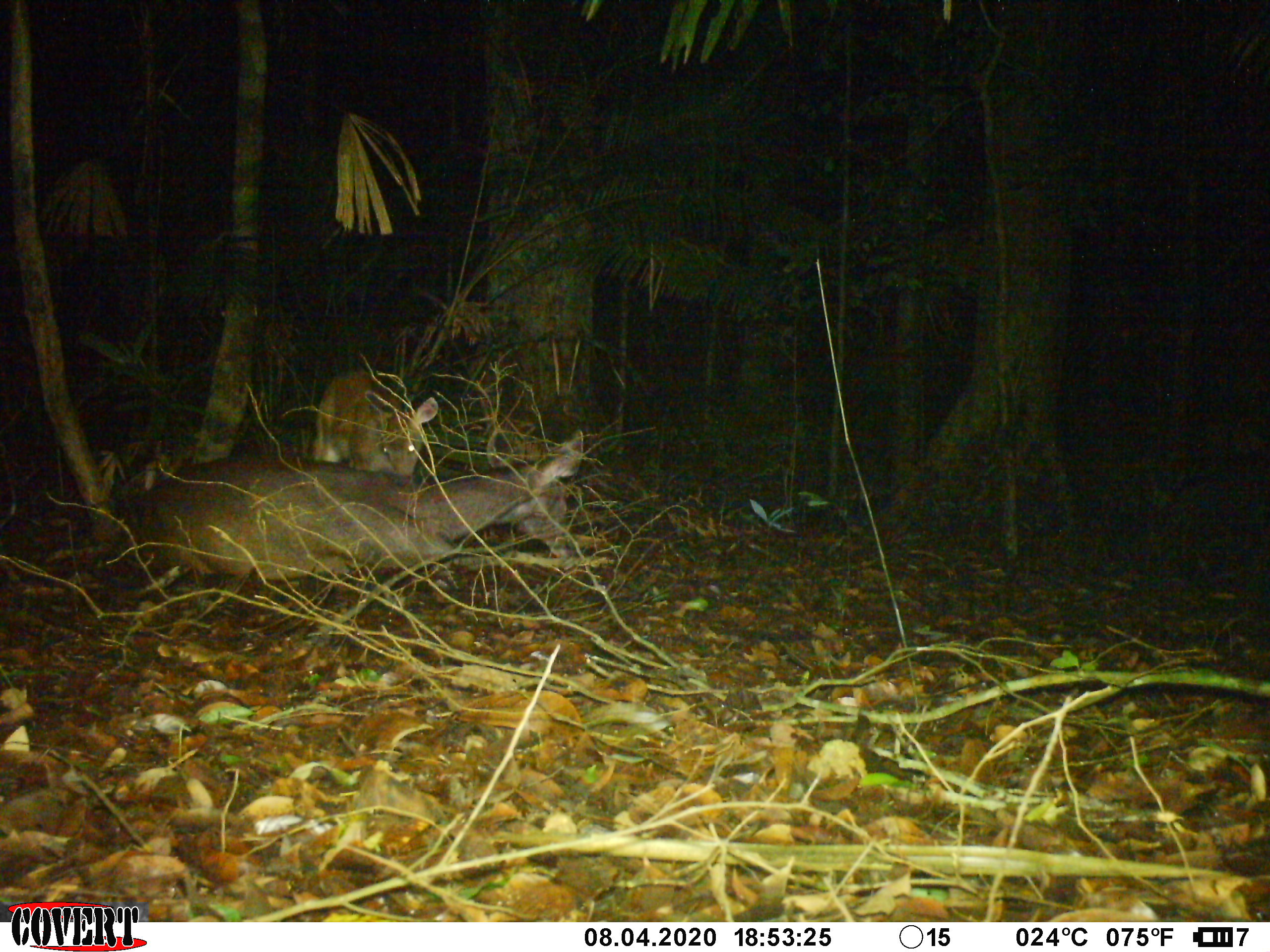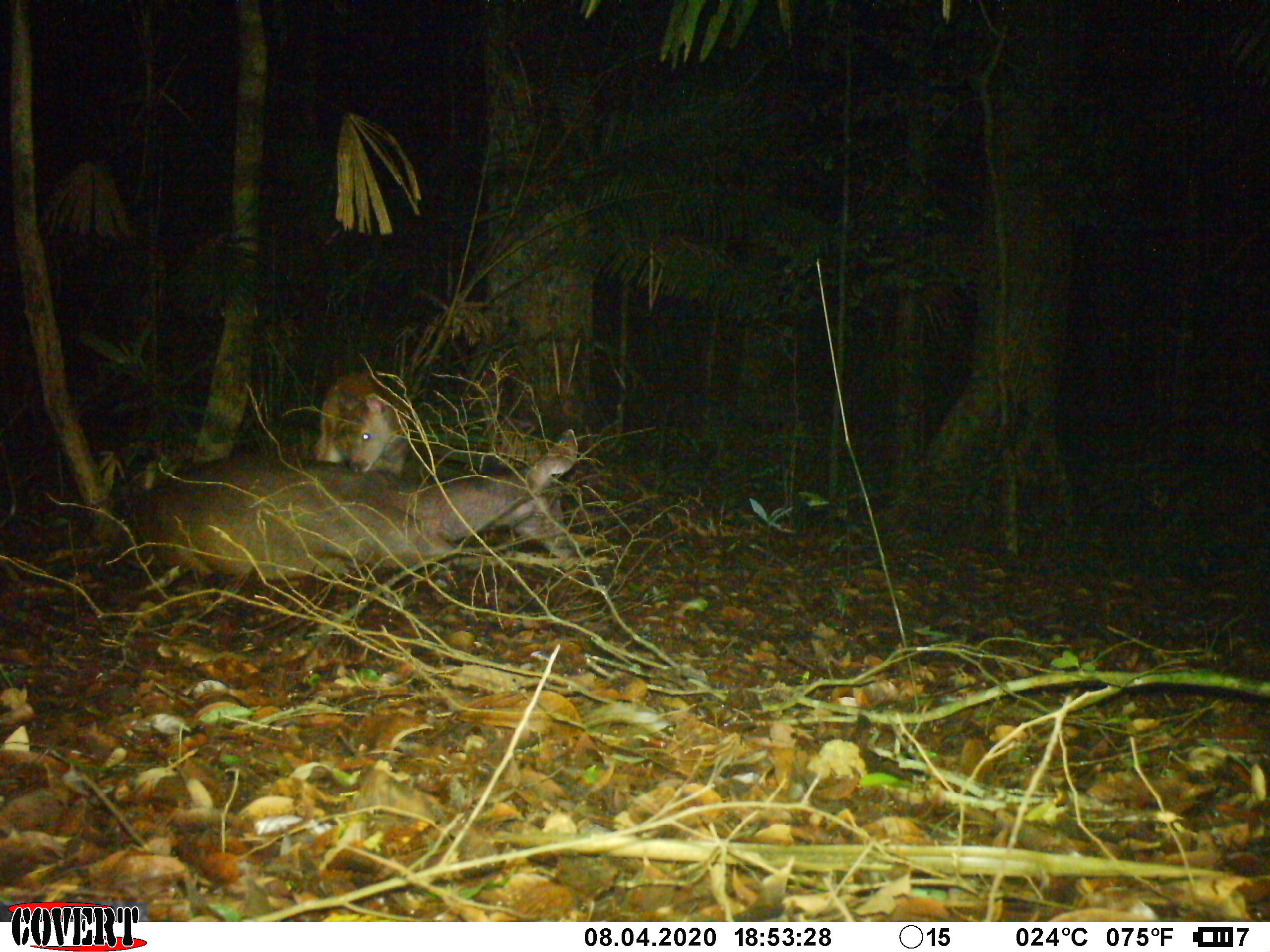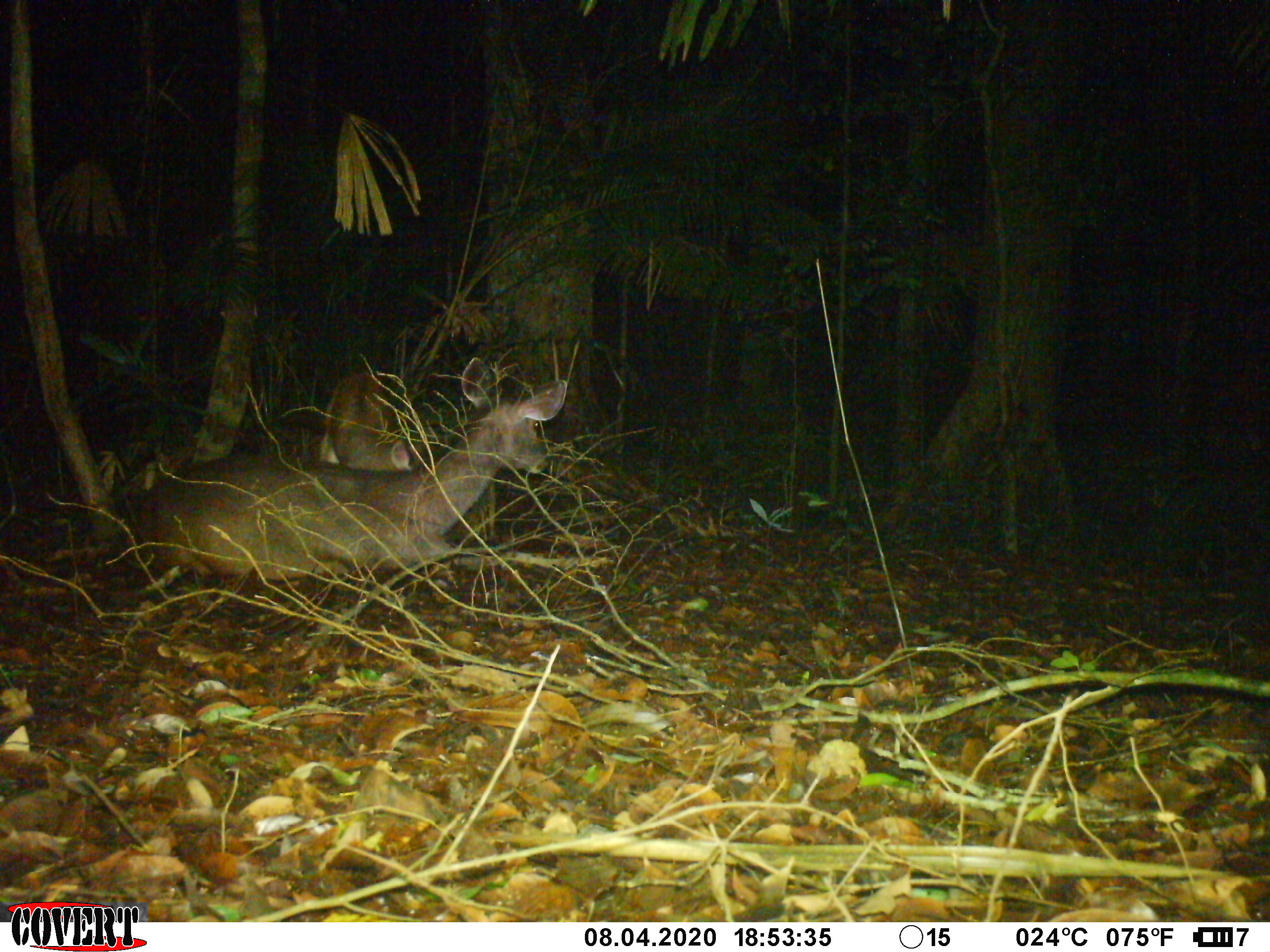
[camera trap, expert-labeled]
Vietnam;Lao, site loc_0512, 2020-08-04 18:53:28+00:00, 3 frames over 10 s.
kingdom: Animalia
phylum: Chordata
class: Mammalia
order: Artiodactyla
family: Cervidae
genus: Rusa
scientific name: Rusa unicolor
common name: sambar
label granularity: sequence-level